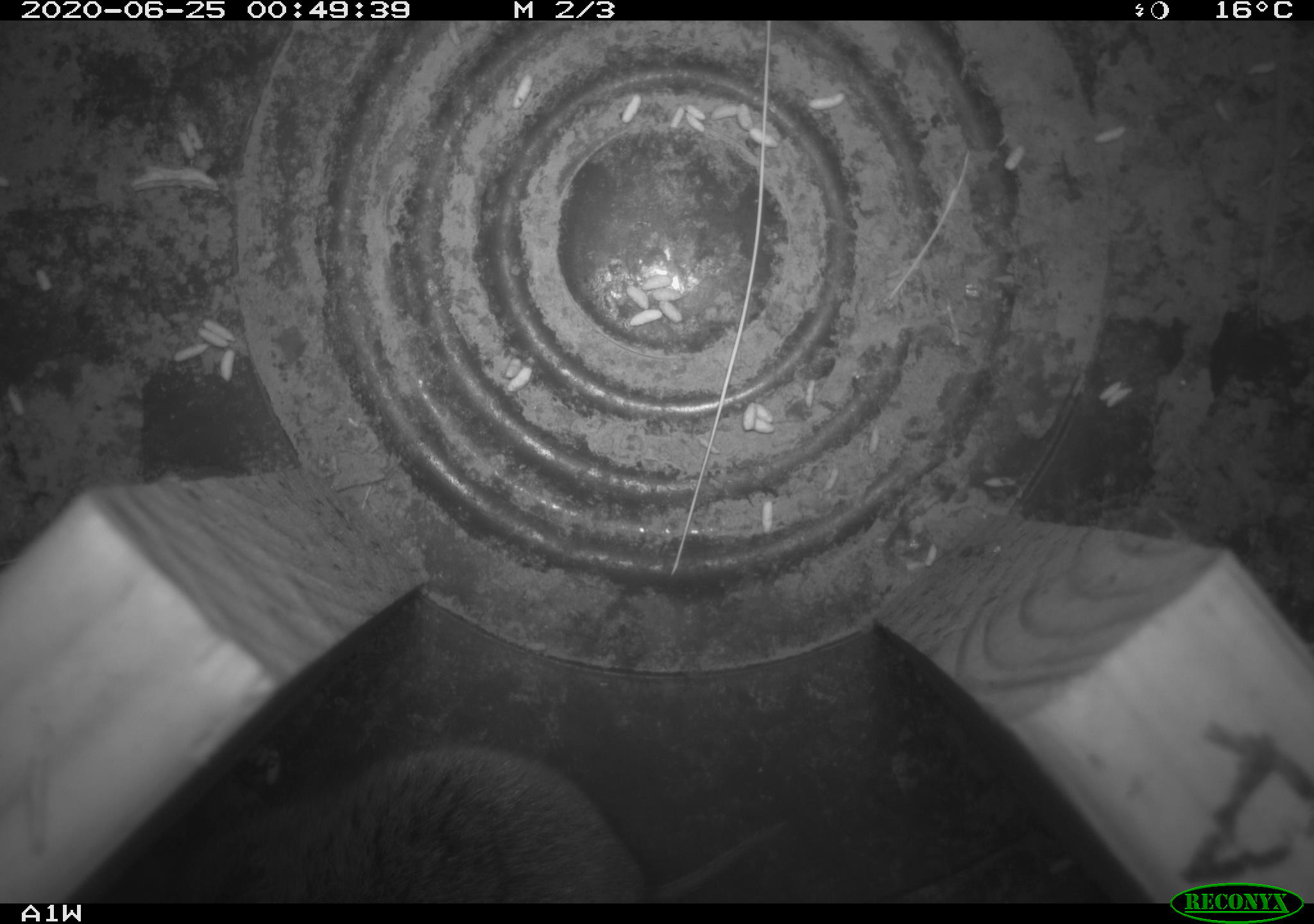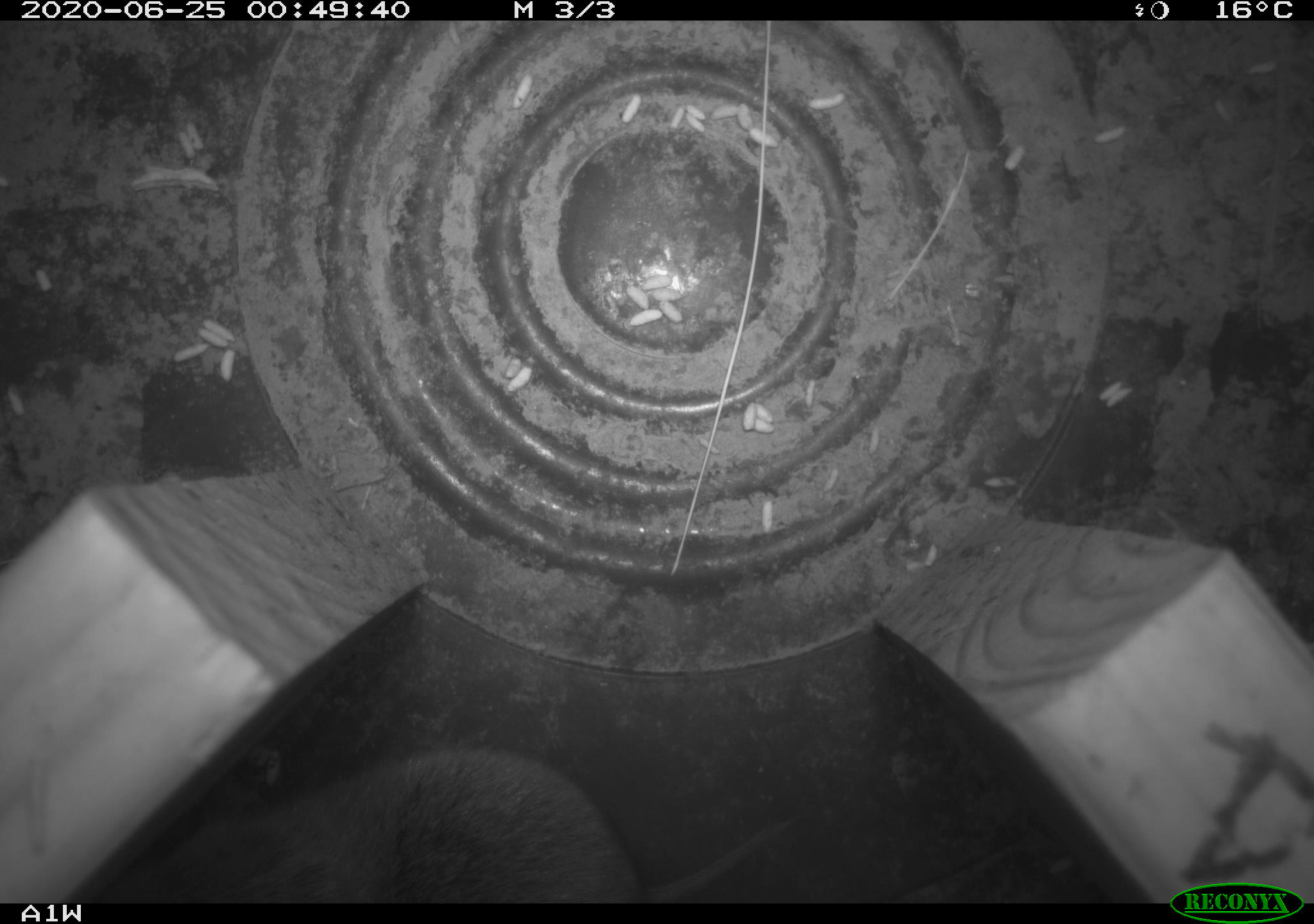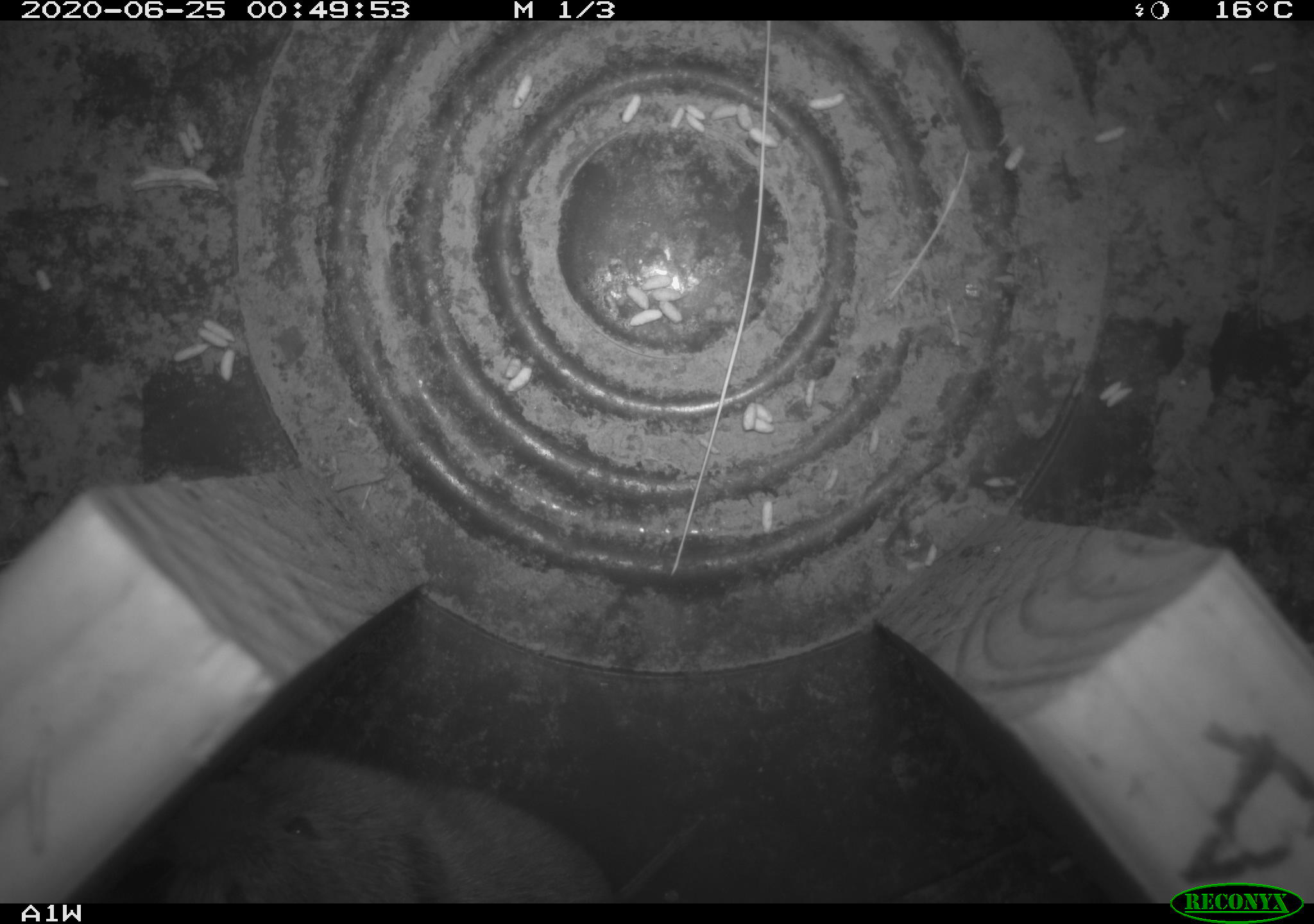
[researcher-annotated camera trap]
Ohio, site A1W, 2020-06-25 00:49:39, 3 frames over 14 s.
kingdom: Animalia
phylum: Chordata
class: Mammalia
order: Rodentia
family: Cricetidae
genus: Microtus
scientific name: Microtus pennsylvanicus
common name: meadow vole